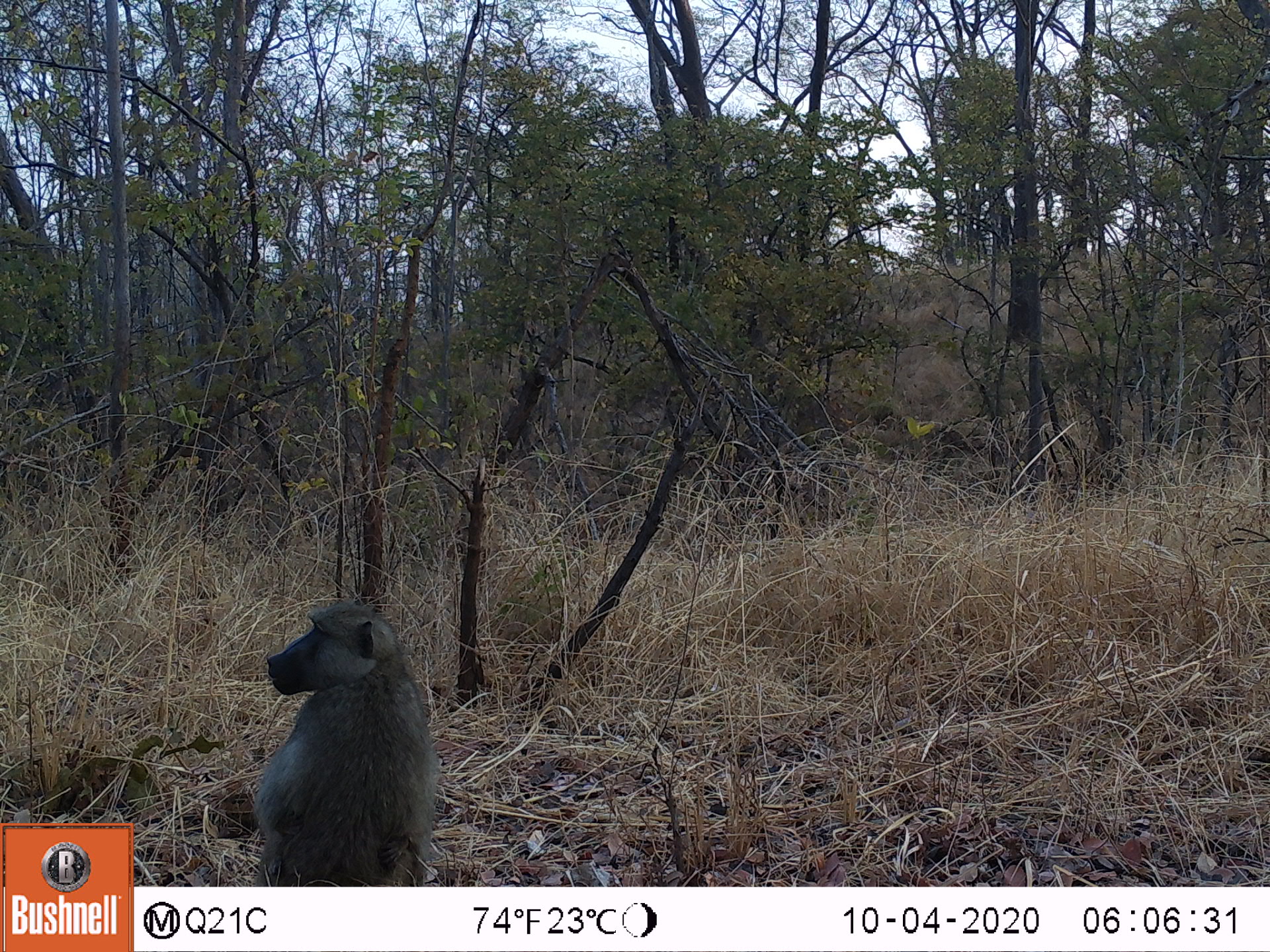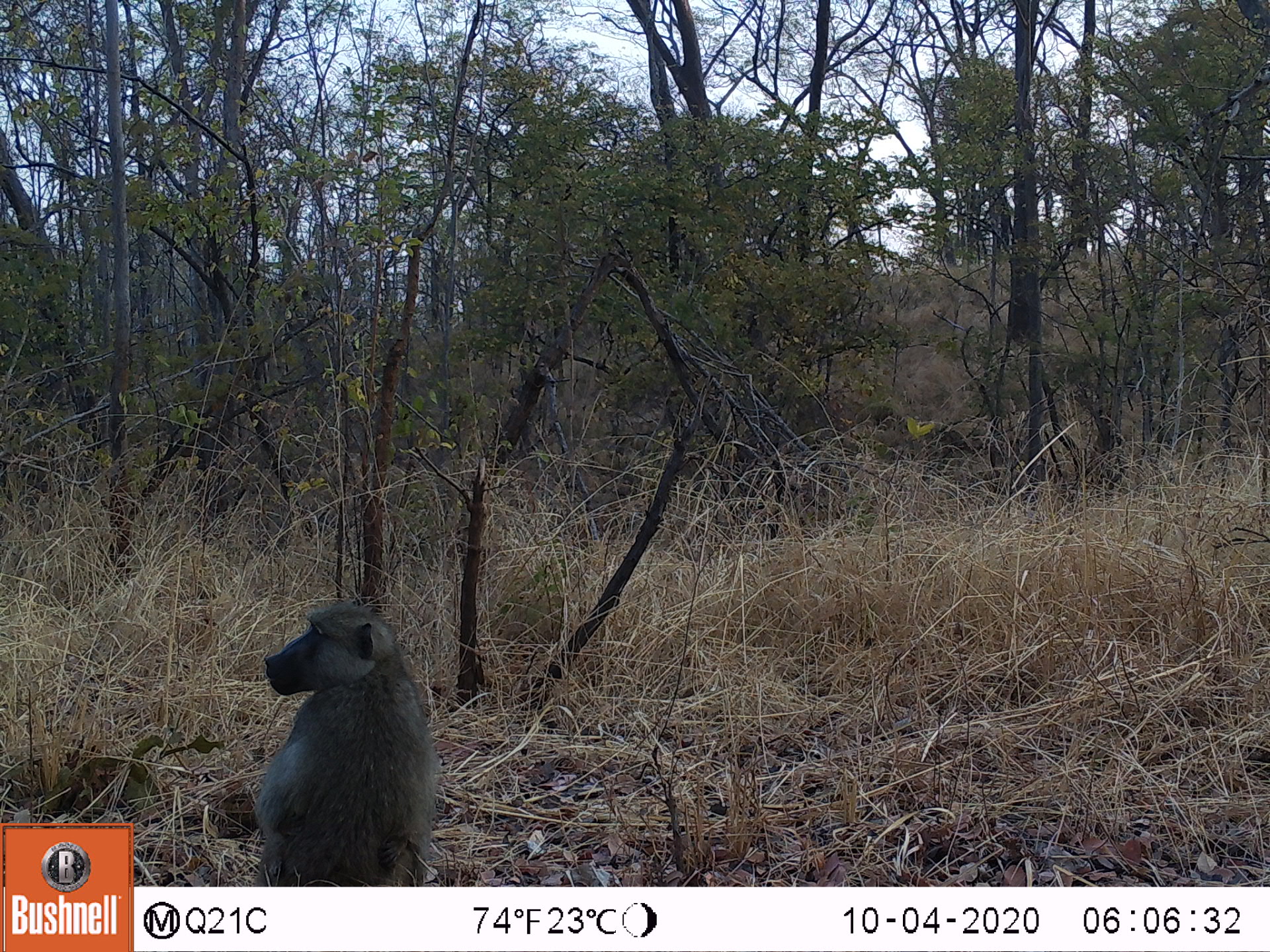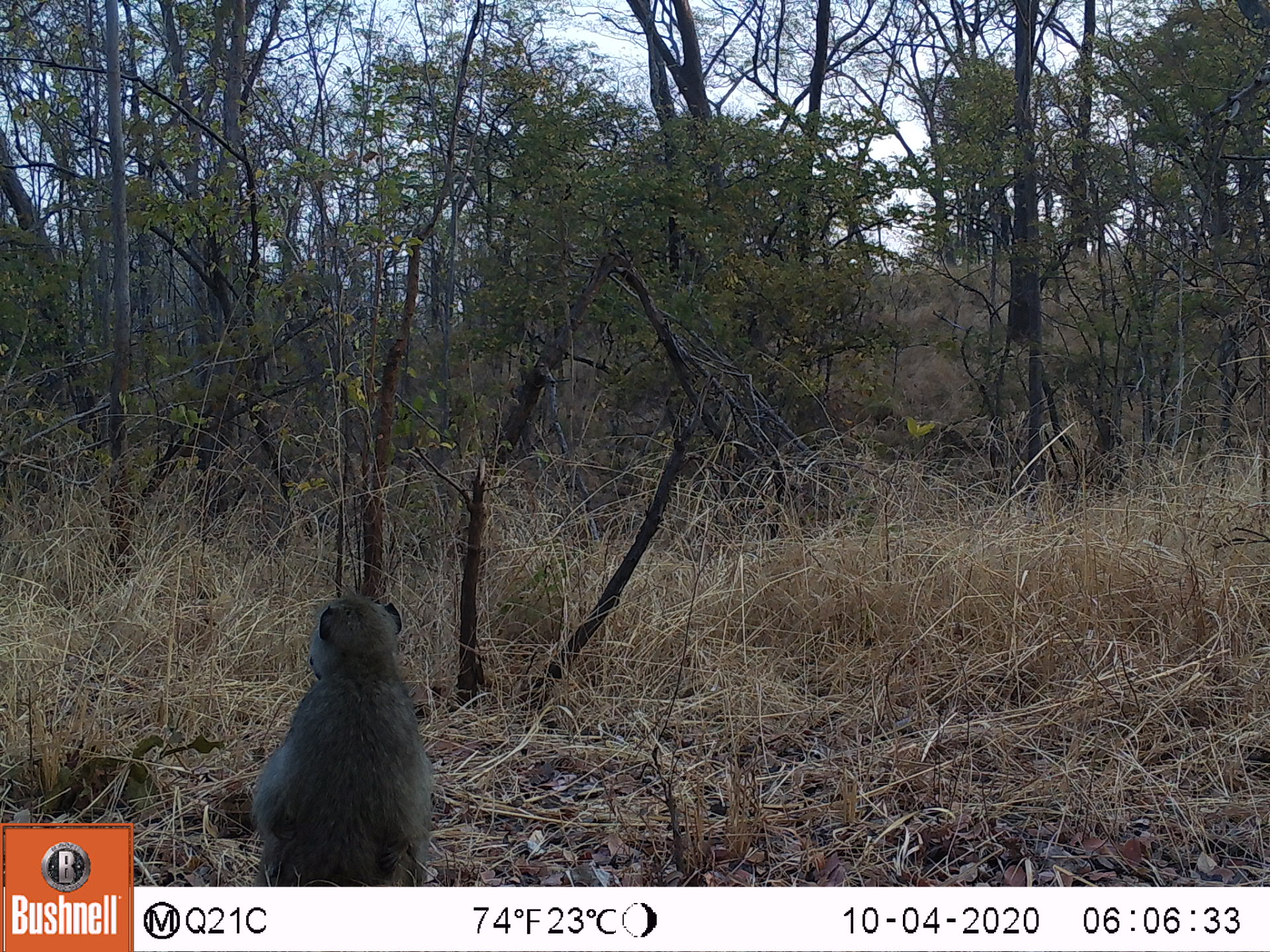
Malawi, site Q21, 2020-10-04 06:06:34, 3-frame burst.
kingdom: Animalia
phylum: Chordata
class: Mammalia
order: Primates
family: Cercopithecidae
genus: Papio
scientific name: Papio cynocephalus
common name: yellow baboon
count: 1